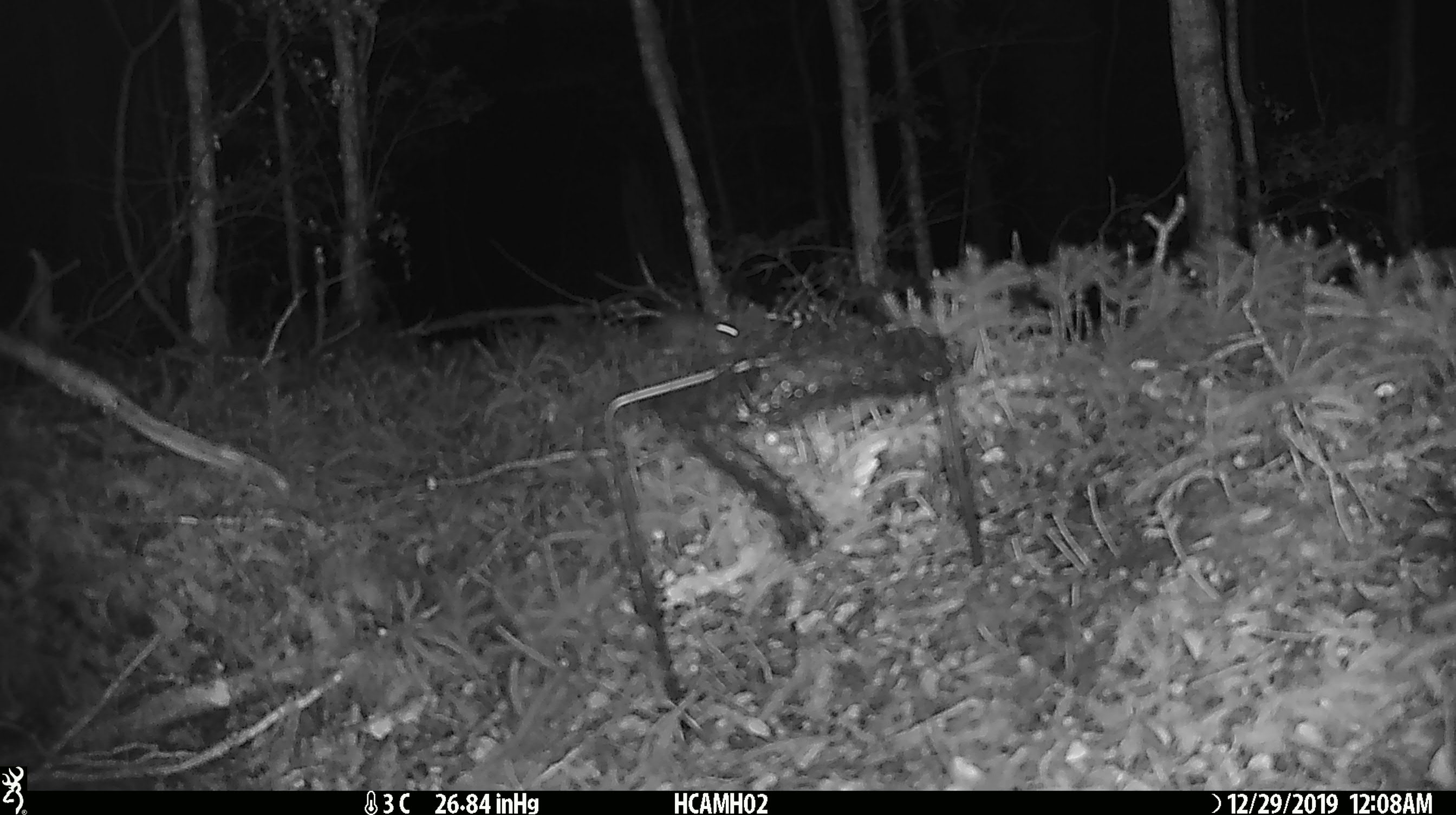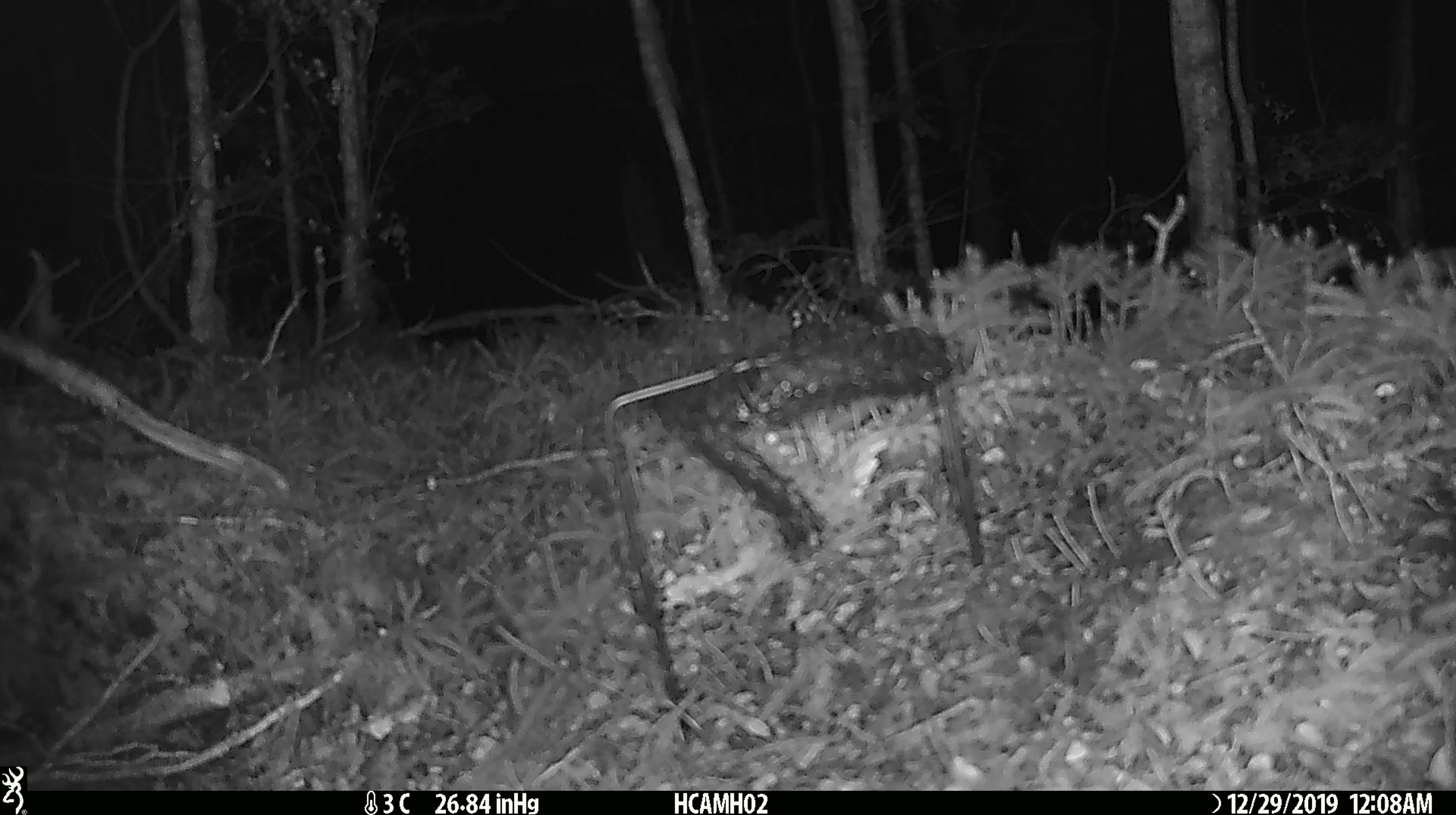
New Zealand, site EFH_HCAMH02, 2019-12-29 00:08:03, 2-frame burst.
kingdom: Animalia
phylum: Chordata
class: Mammalia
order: Rodentia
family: Muridae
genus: Mus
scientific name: Mus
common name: mouse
Mouse (Mus).